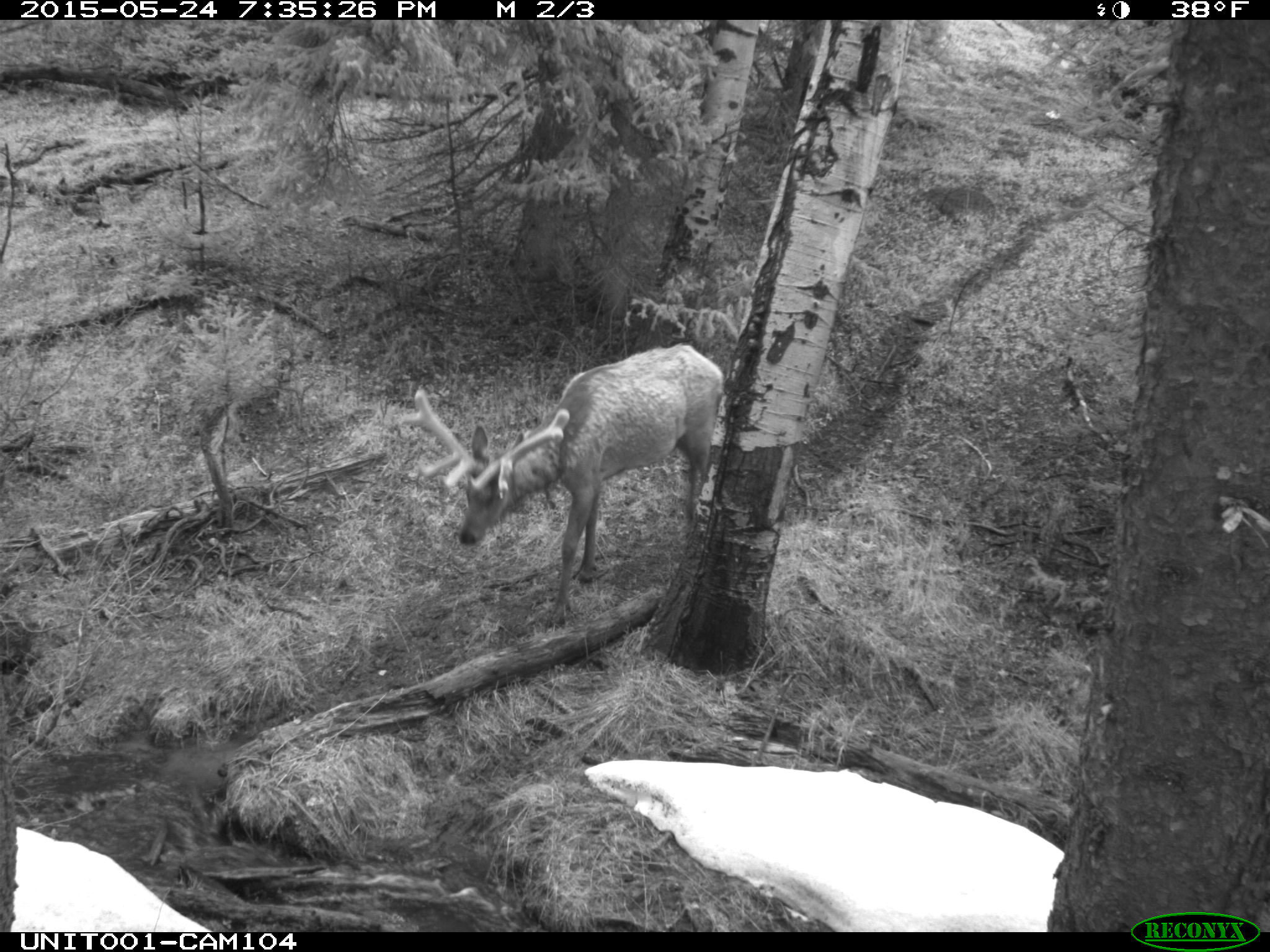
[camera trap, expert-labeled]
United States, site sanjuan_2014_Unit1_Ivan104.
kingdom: Animalia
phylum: Chordata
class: Mammalia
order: Artiodactyla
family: Cervidae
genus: Cervus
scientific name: Cervus elaphus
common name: red deer